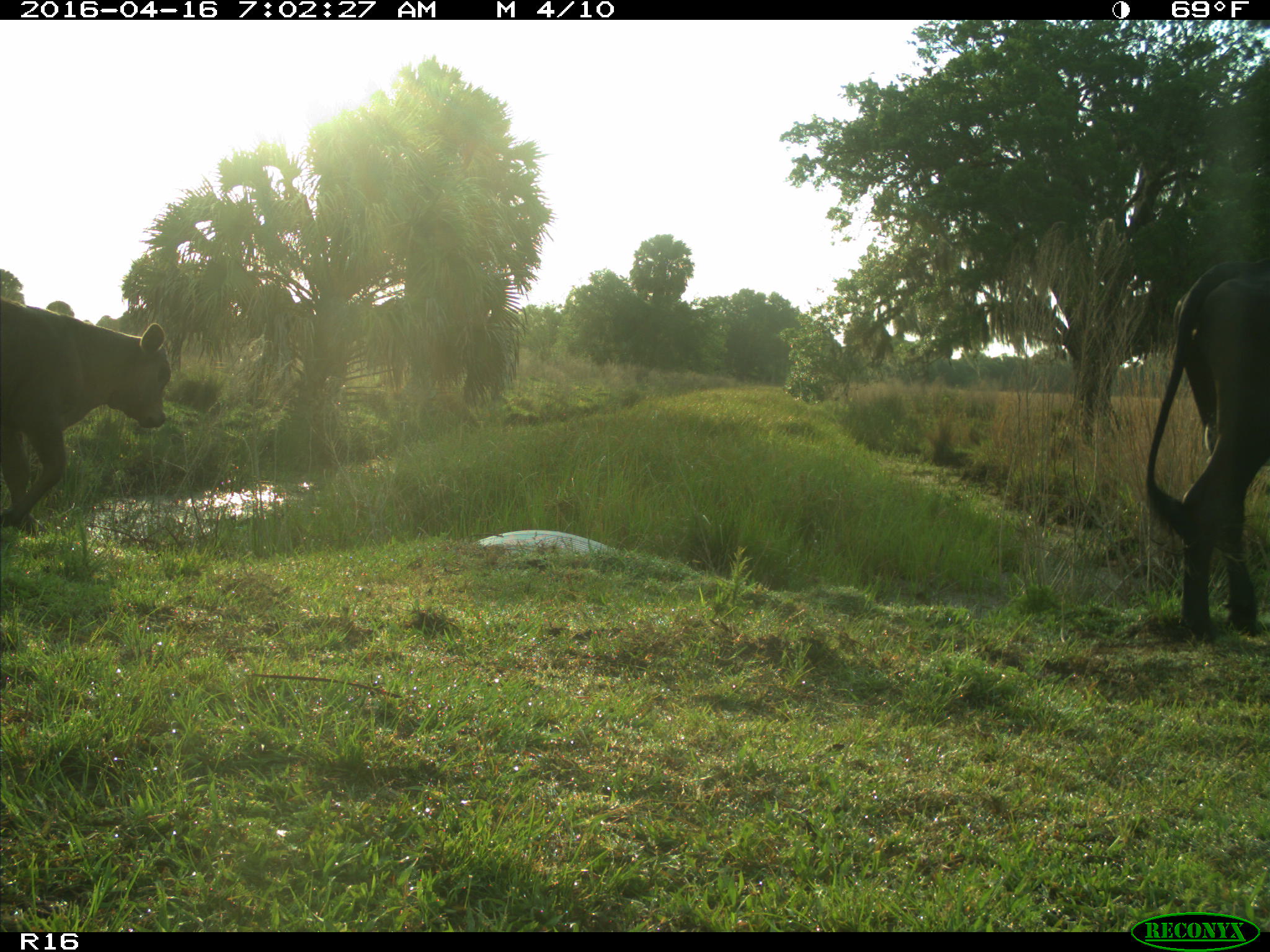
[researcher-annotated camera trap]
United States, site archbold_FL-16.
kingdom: Animalia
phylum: Chordata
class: Mammalia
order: Artiodactyla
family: Bovidae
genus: Bos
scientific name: Bos taurus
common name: domestic cow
Bos taurus (domestic cow).